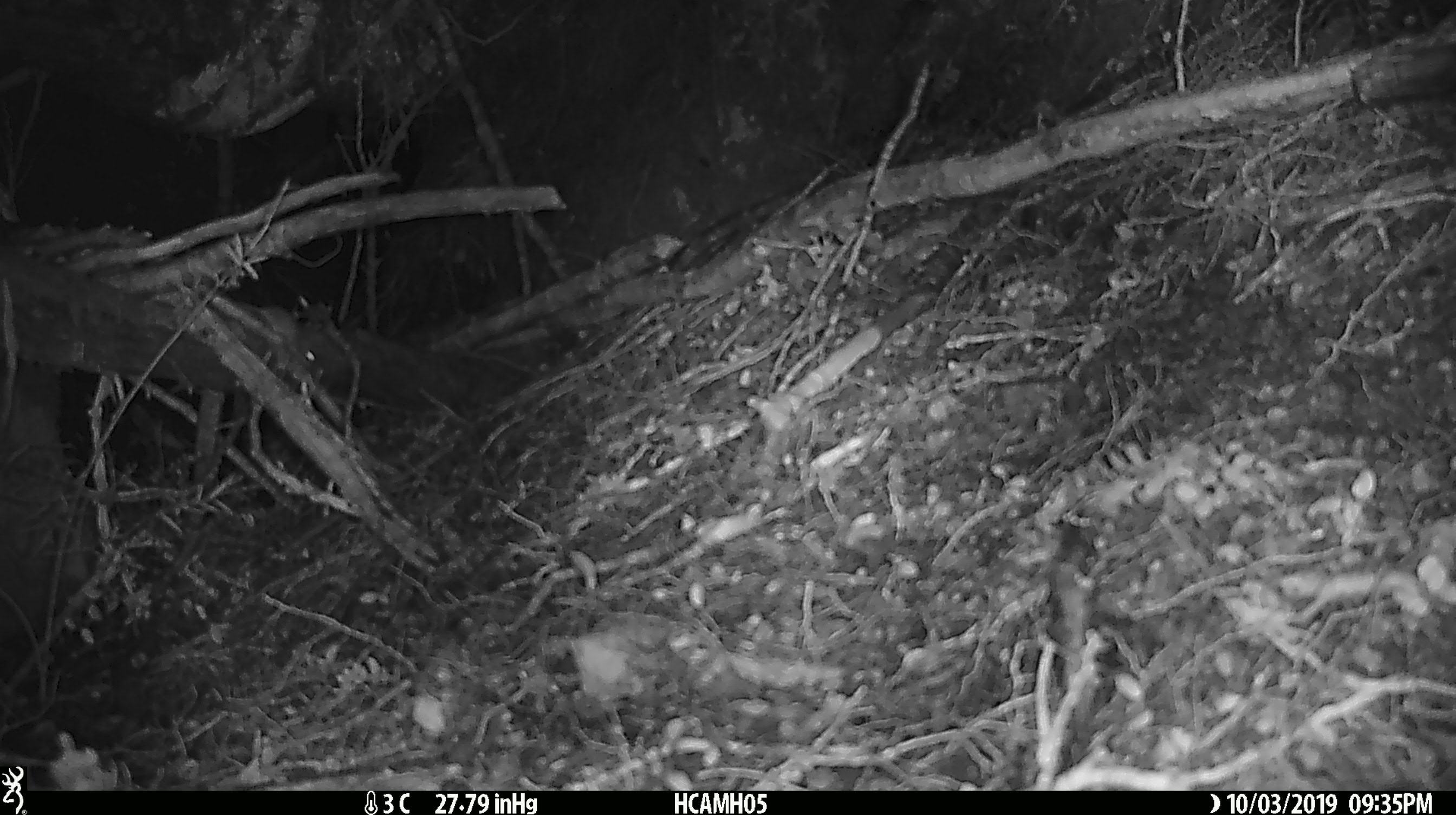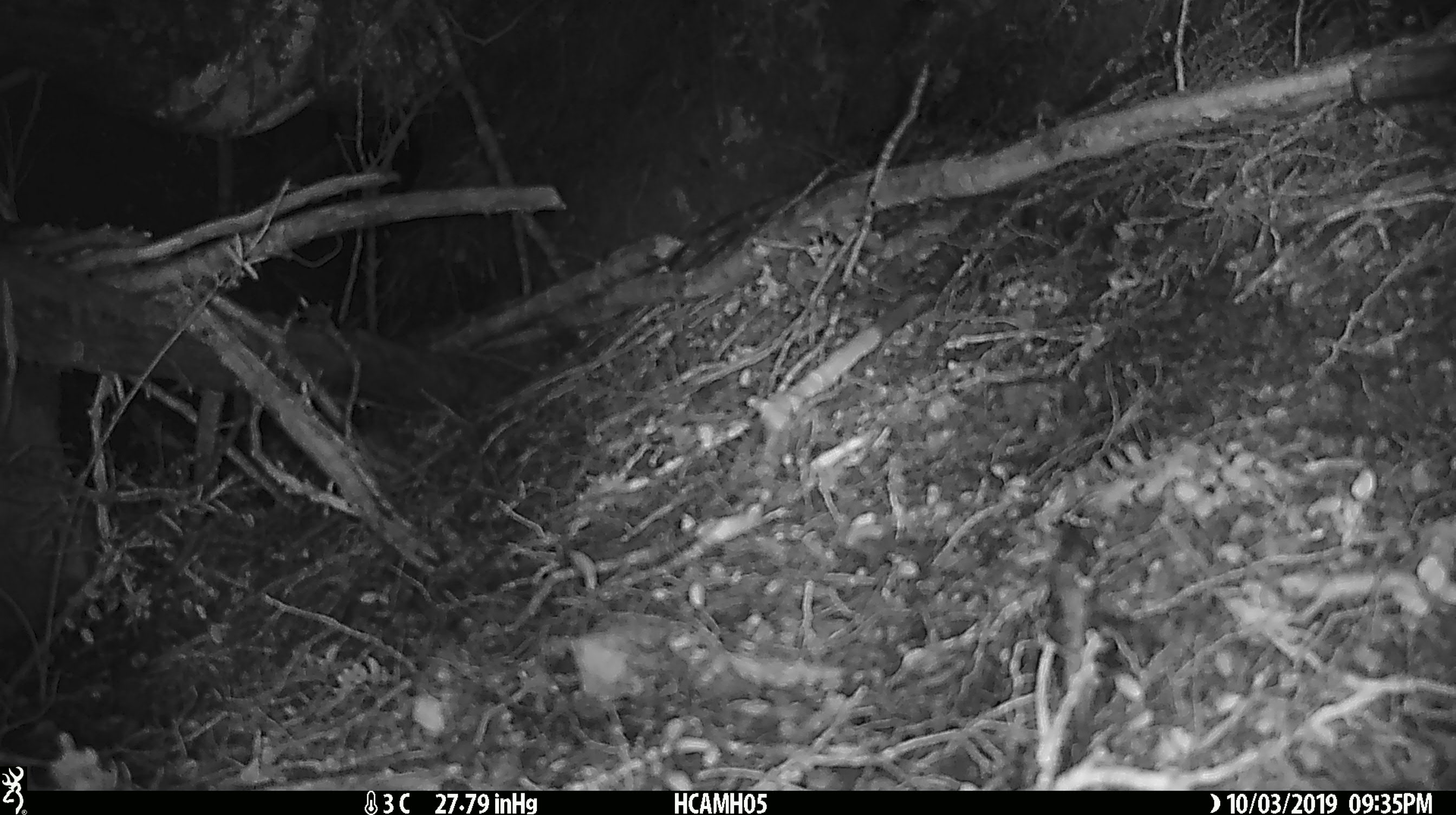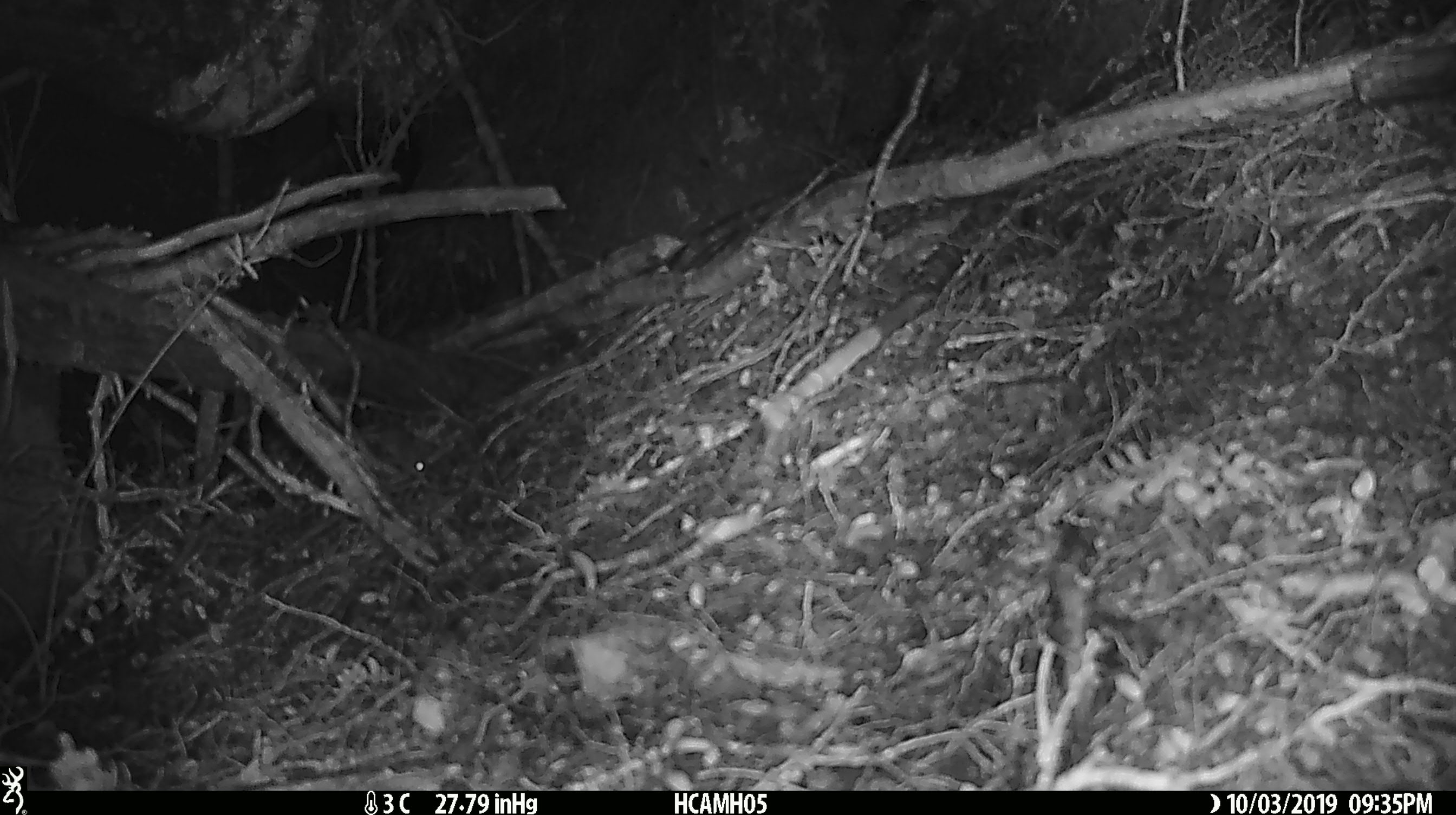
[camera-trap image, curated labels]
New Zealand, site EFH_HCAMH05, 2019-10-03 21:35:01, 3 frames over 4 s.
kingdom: Animalia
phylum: Chordata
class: Mammalia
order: Rodentia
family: Muridae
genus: Mus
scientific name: Mus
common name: mouse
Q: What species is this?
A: Mouse (Mus).